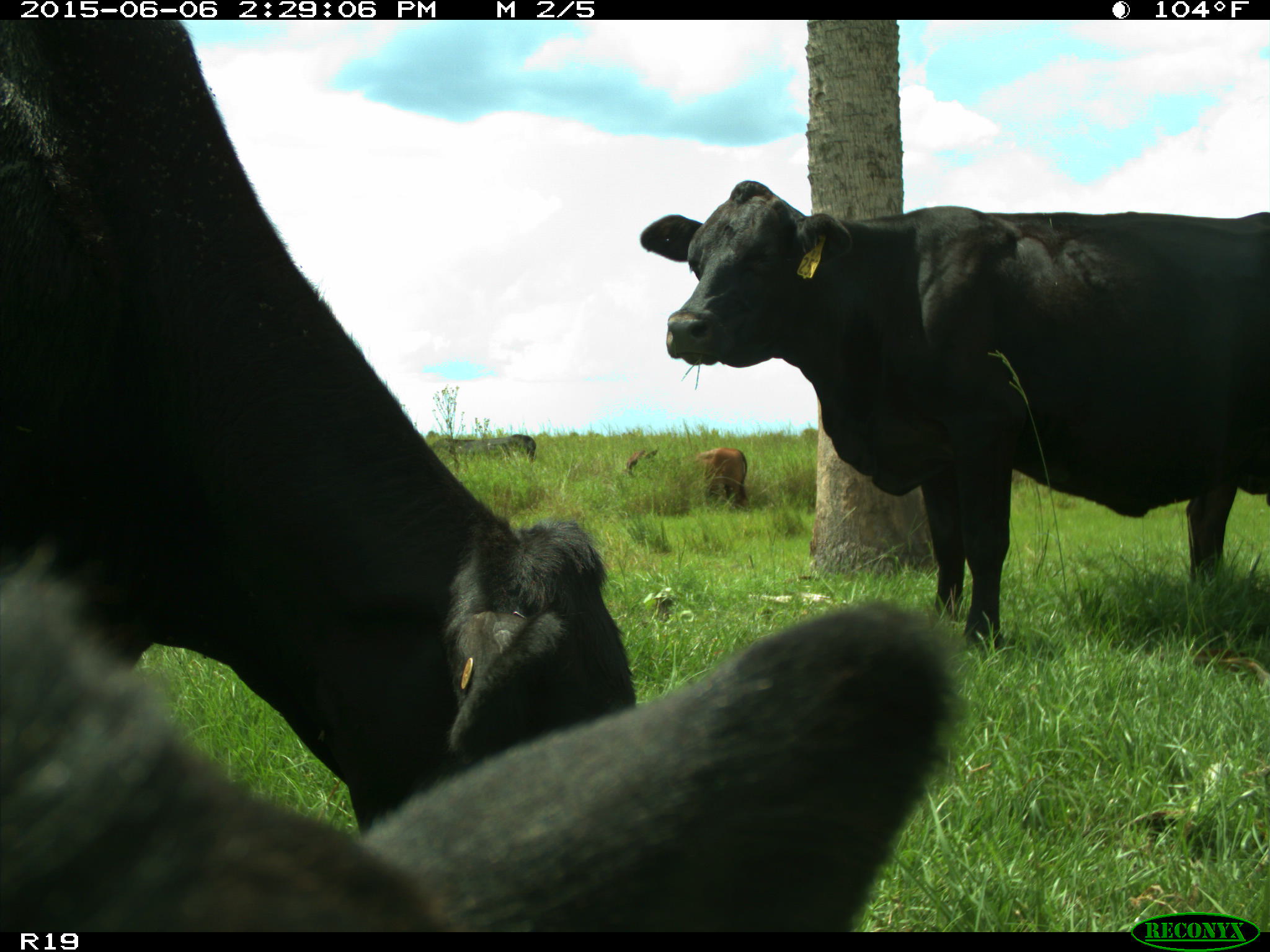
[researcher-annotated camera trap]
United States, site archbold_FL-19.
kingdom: Animalia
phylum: Chordata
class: Mammalia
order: Artiodactyla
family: Bovidae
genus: Bos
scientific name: Bos taurus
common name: domestic cow